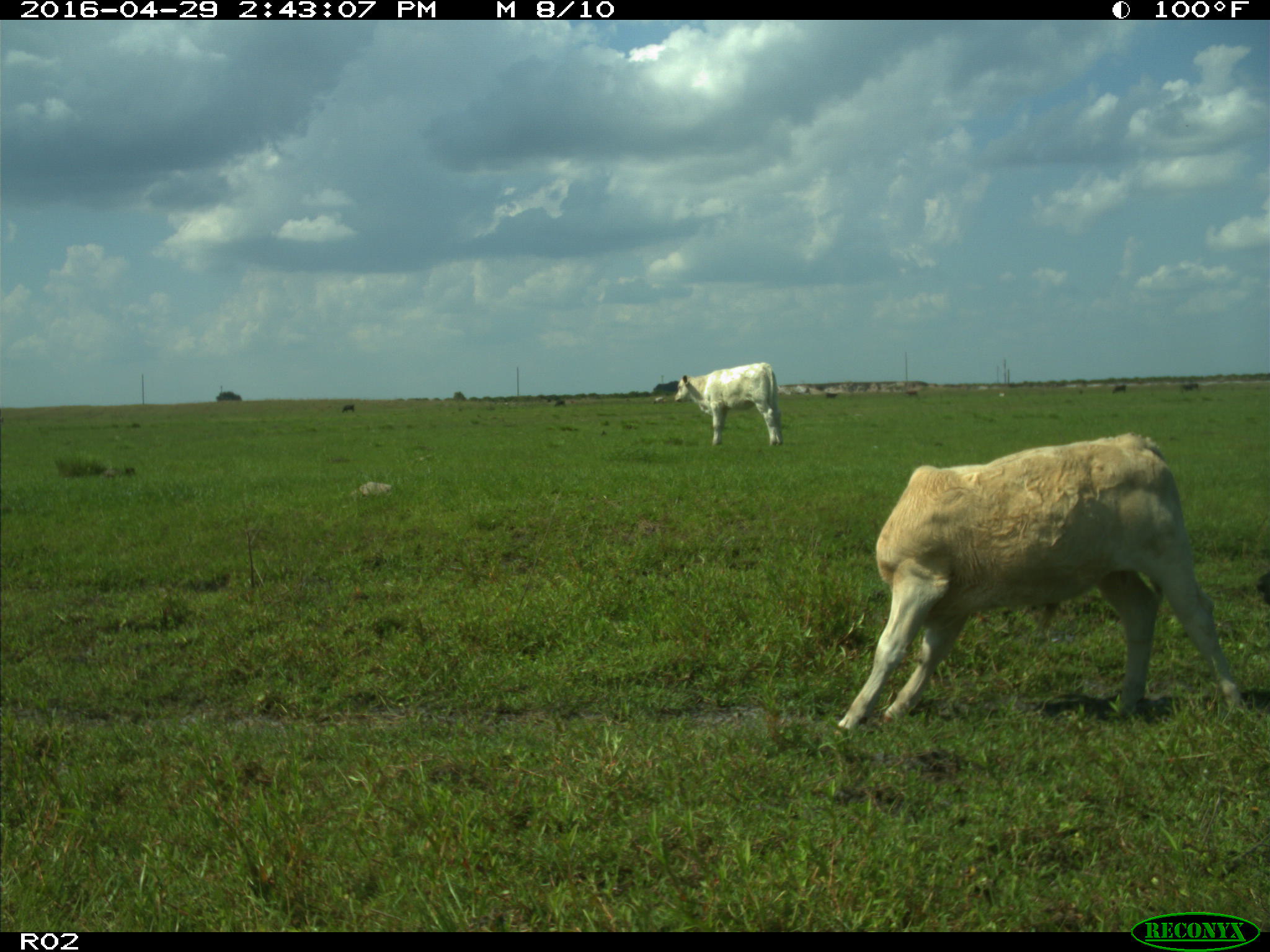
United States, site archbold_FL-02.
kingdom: Animalia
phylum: Chordata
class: Mammalia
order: Artiodactyla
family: Bovidae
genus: Bos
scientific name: Bos taurus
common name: domestic cow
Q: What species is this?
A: Bos taurus (domestic cow).